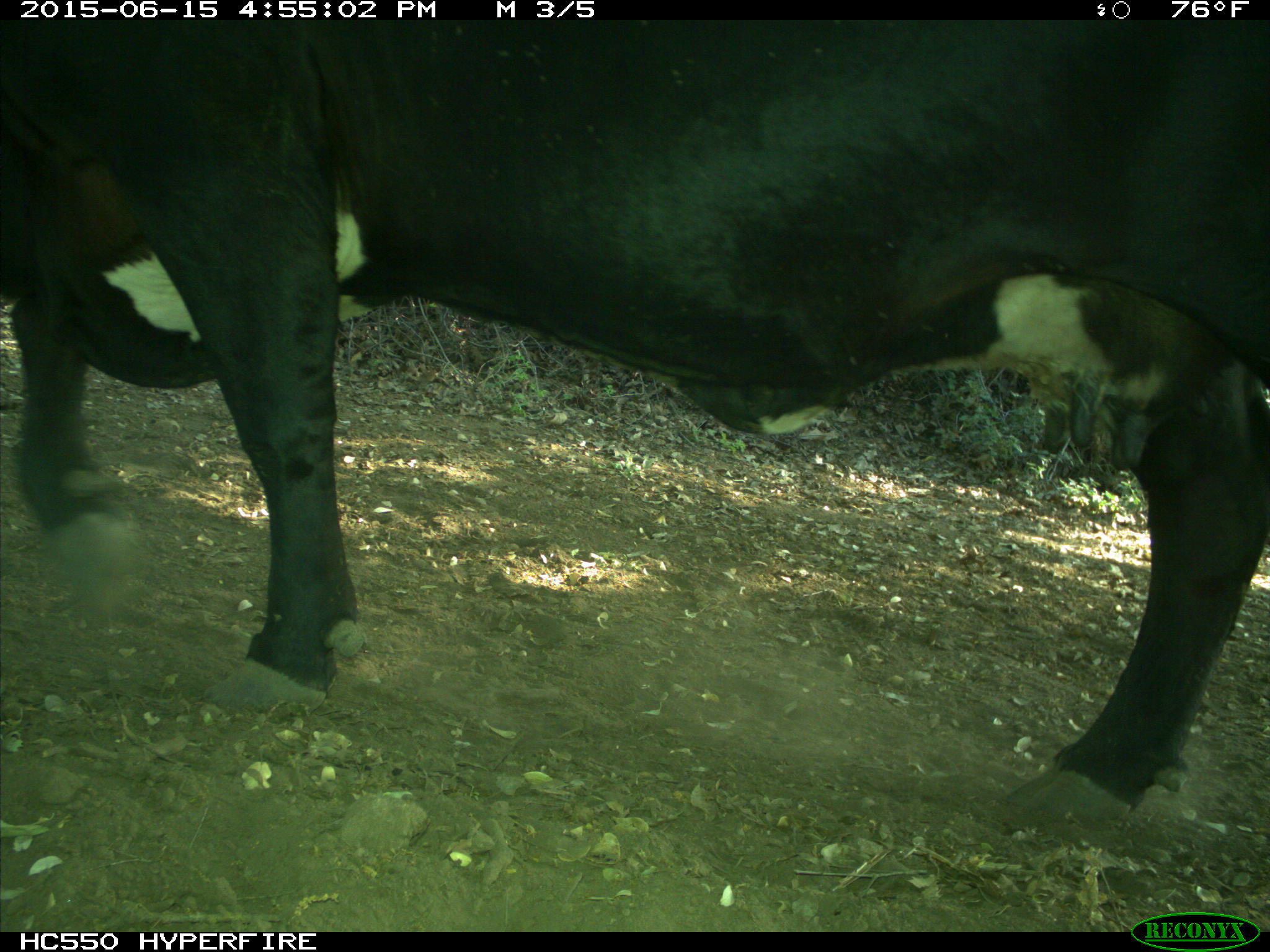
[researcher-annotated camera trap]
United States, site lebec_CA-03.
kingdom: Animalia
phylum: Chordata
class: Mammalia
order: Artiodactyla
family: Bovidae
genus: Bos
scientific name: Bos taurus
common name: domestic cow